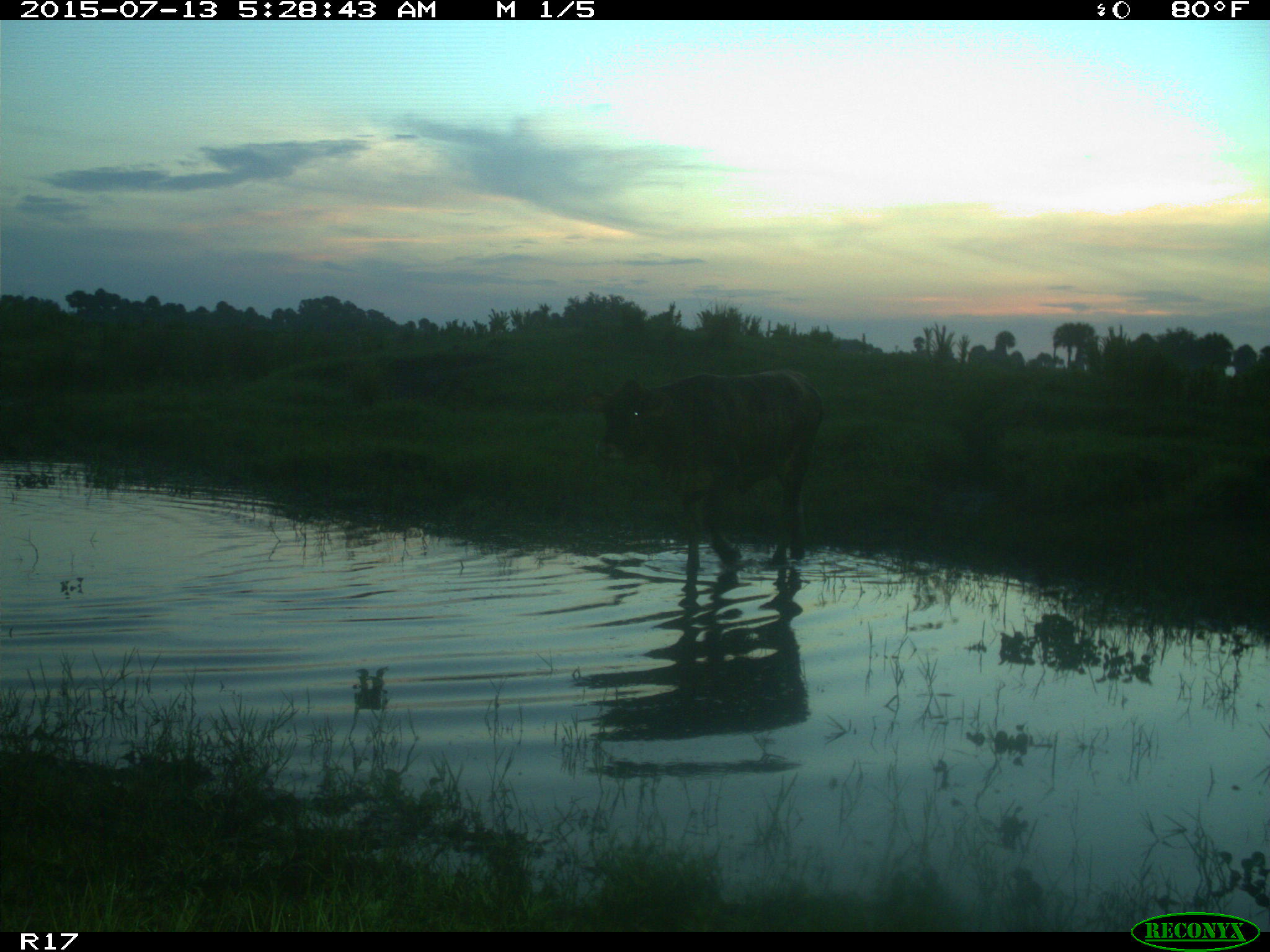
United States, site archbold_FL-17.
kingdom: Animalia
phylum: Chordata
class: Mammalia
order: Artiodactyla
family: Bovidae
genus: Bos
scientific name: Bos taurus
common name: domestic cow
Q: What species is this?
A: Bos taurus (domestic cow).